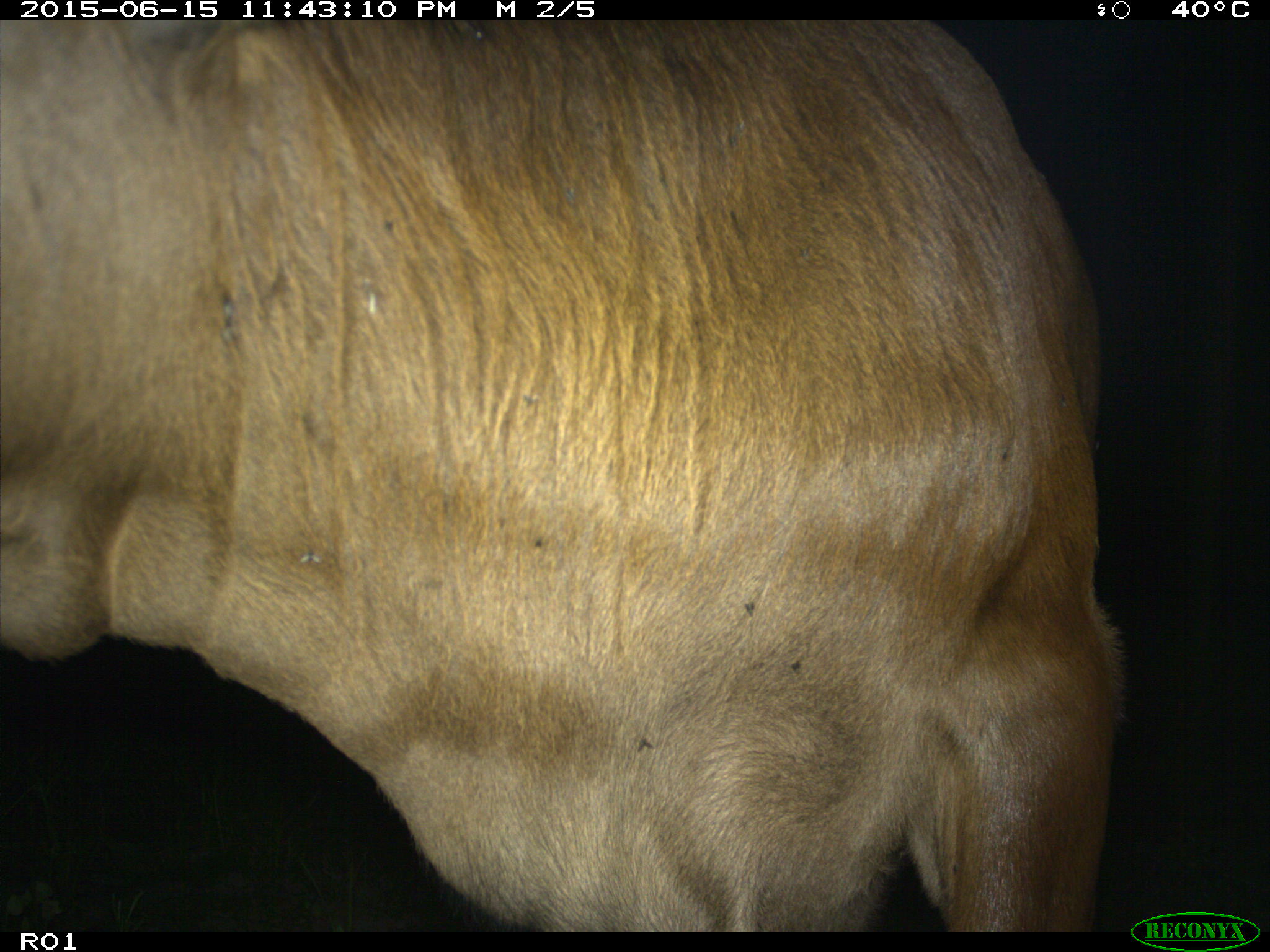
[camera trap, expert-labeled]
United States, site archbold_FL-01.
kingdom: Animalia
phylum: Chordata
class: Mammalia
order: Artiodactyla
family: Bovidae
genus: Bos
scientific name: Bos taurus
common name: domestic cow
Bos taurus (domestic cow).